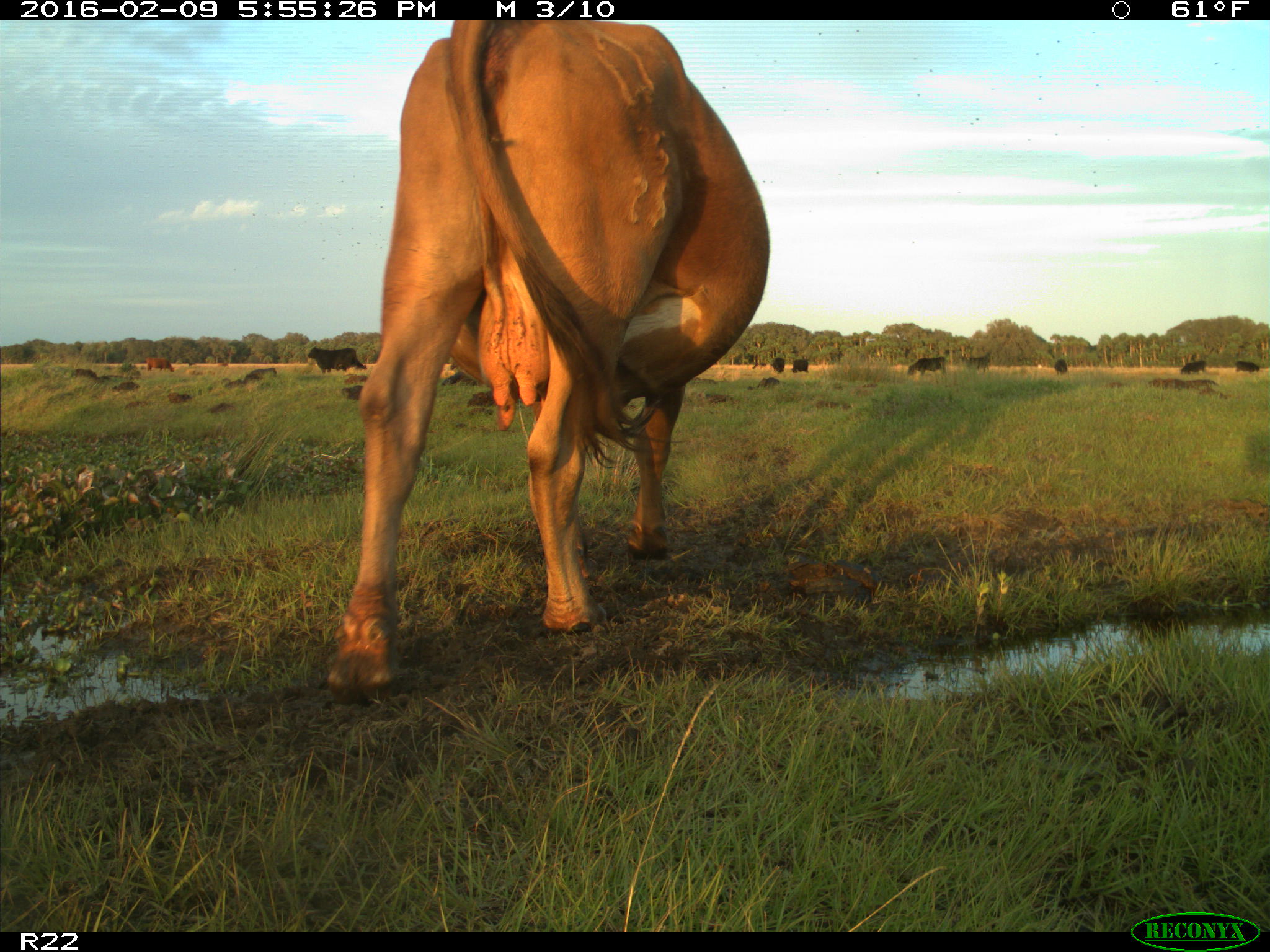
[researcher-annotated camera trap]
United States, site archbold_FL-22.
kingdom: Animalia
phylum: Chordata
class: Mammalia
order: Artiodactyla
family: Bovidae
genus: Bos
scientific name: Bos taurus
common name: domestic cow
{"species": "Bos taurus (domestic cow)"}